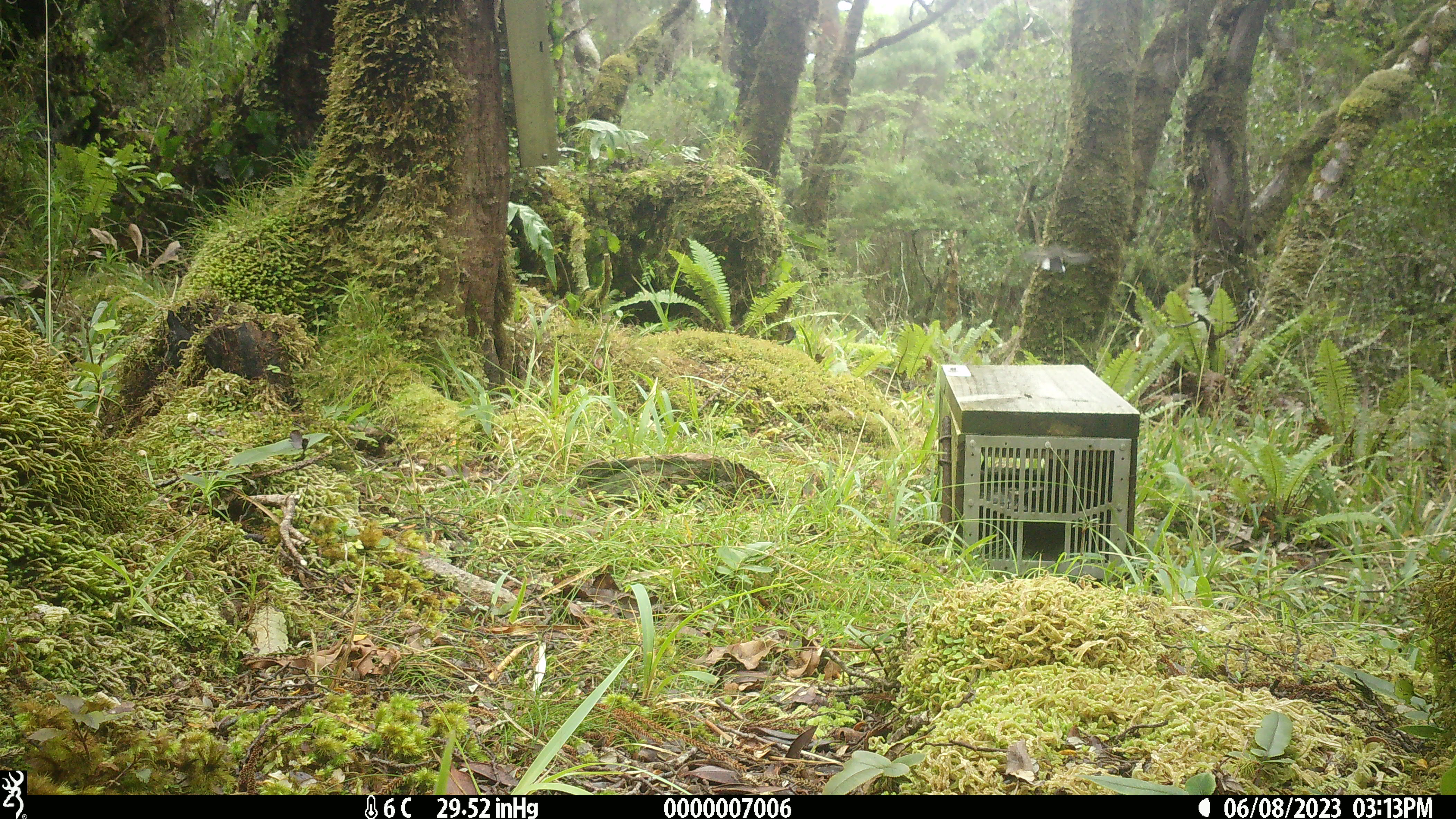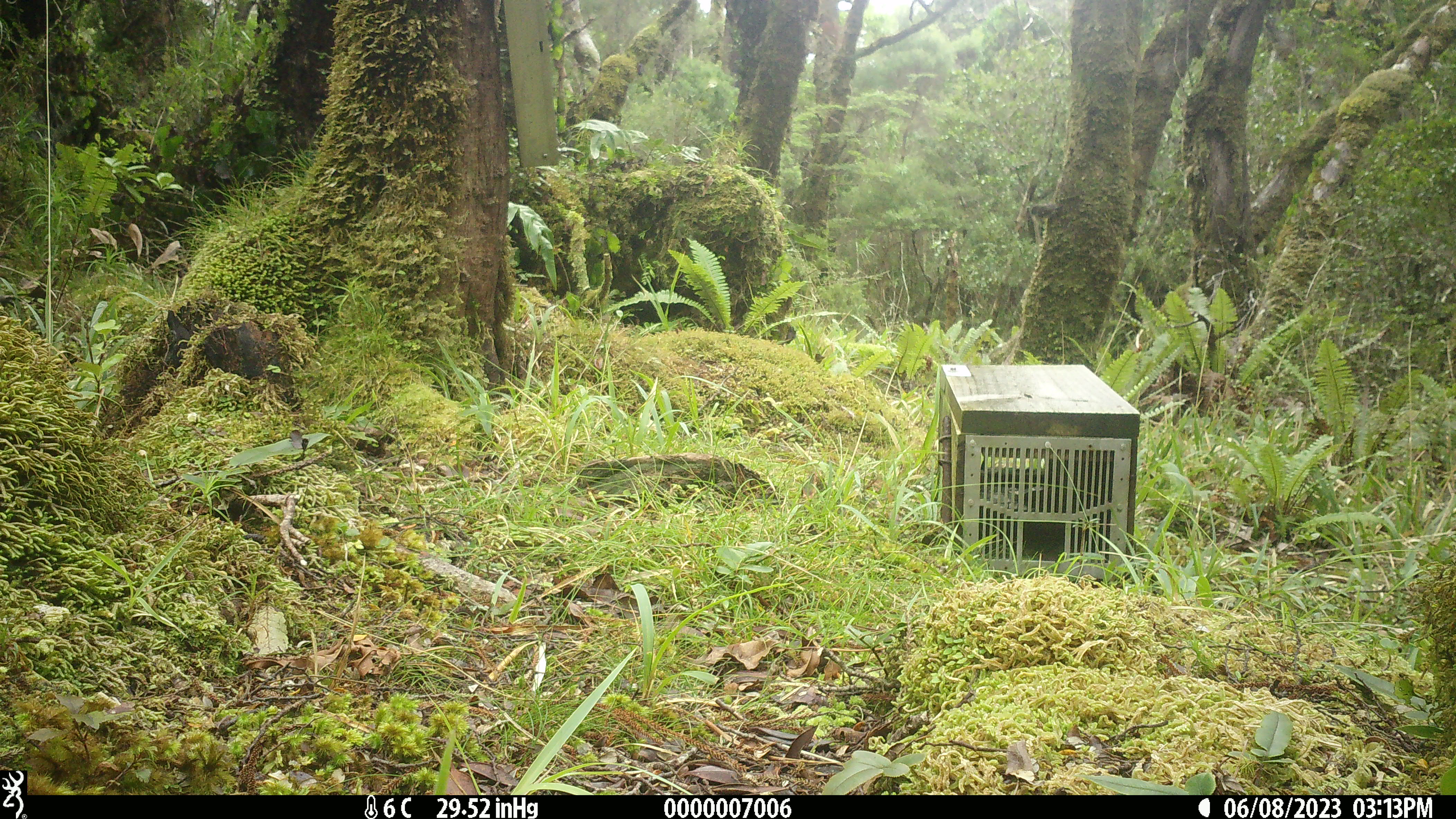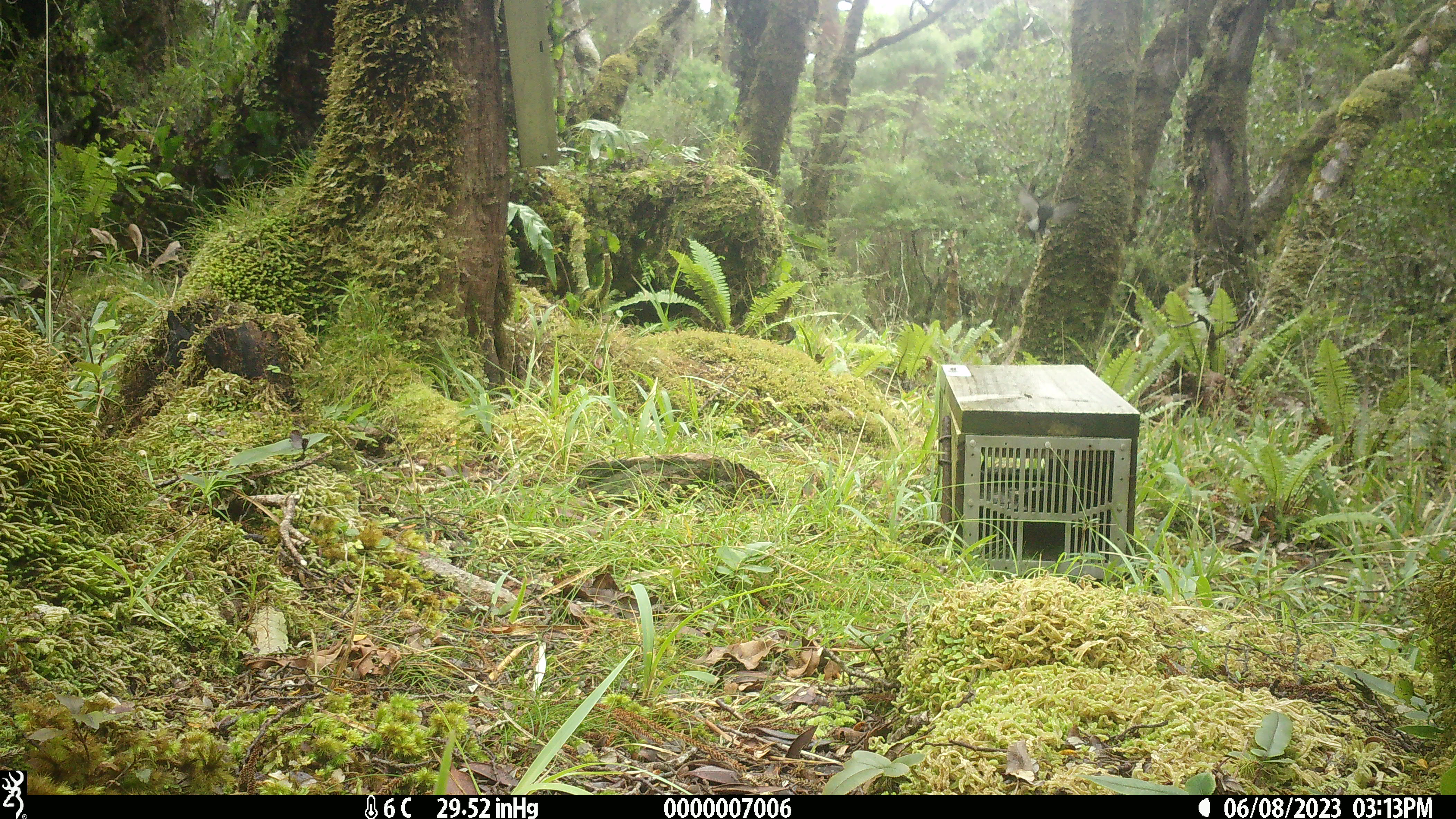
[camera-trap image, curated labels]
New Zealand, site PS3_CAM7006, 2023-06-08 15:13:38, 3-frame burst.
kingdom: Animalia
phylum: Chordata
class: Aves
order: Passeriformes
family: Petroicidae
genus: Petroica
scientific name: Petroica macrocephala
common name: tomtit